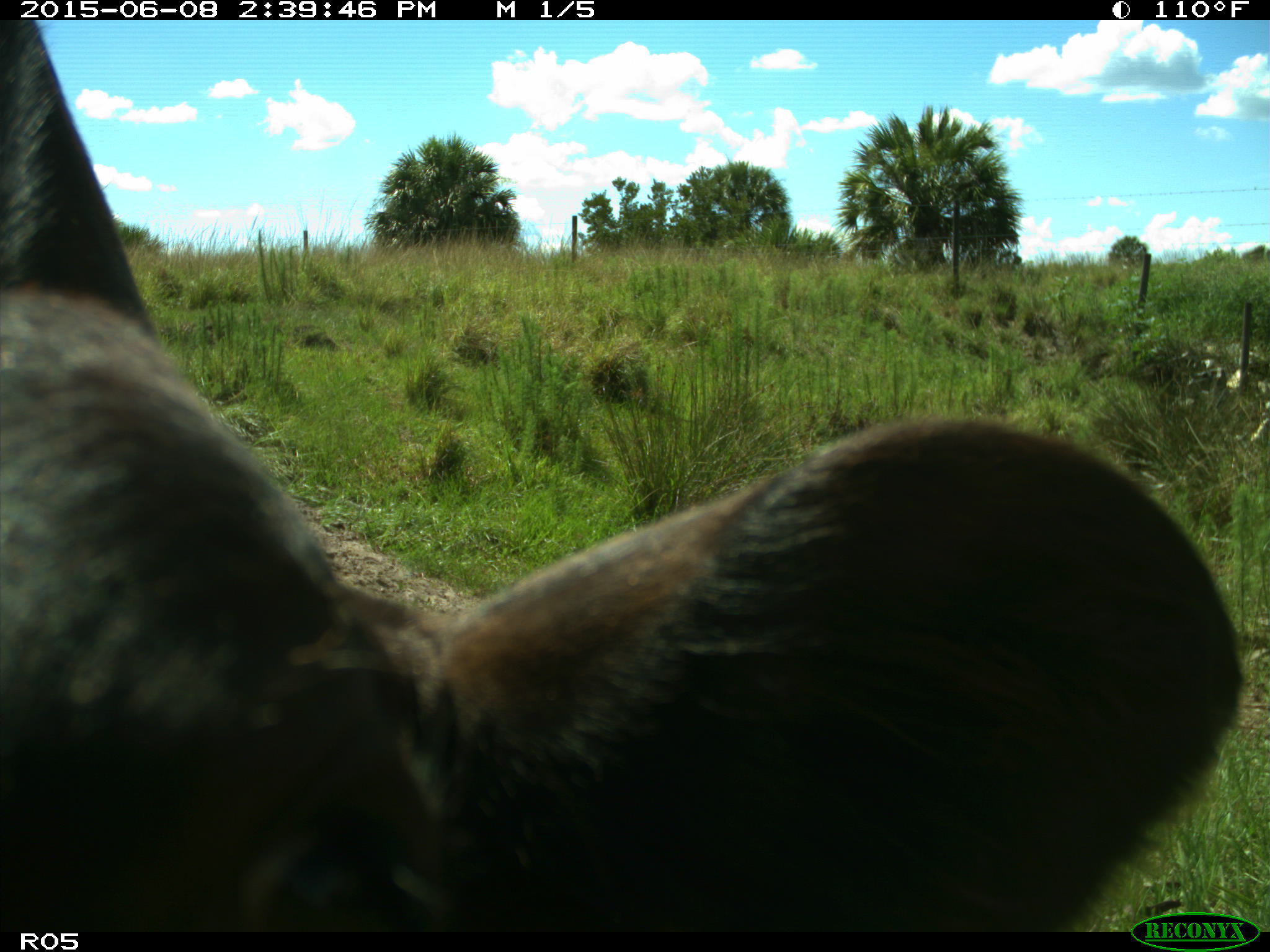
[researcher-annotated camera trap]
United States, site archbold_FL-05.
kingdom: Animalia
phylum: Chordata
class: Mammalia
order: Artiodactyla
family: Bovidae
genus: Bos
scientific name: Bos taurus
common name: domestic cow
Bos taurus (domestic cow).